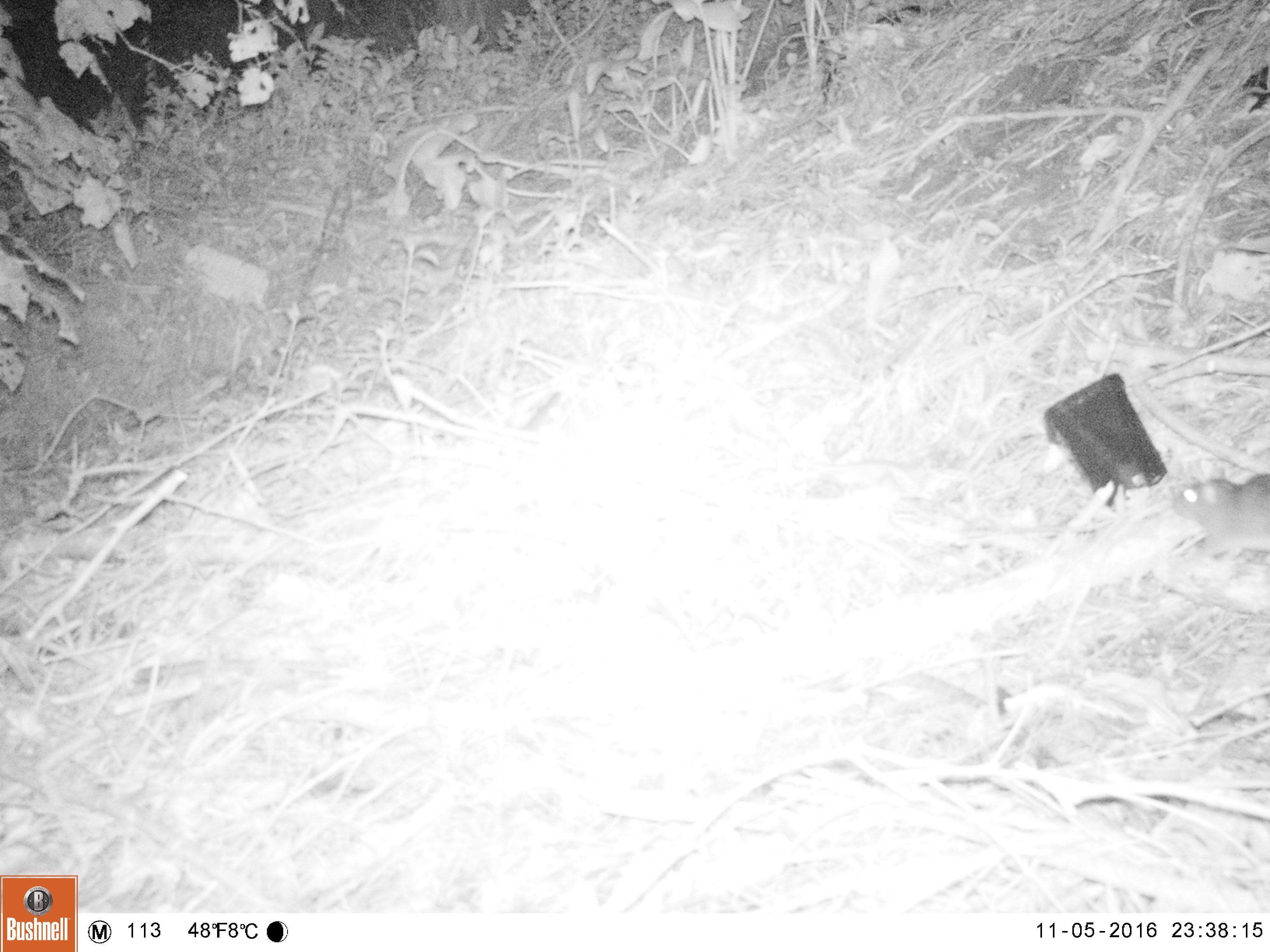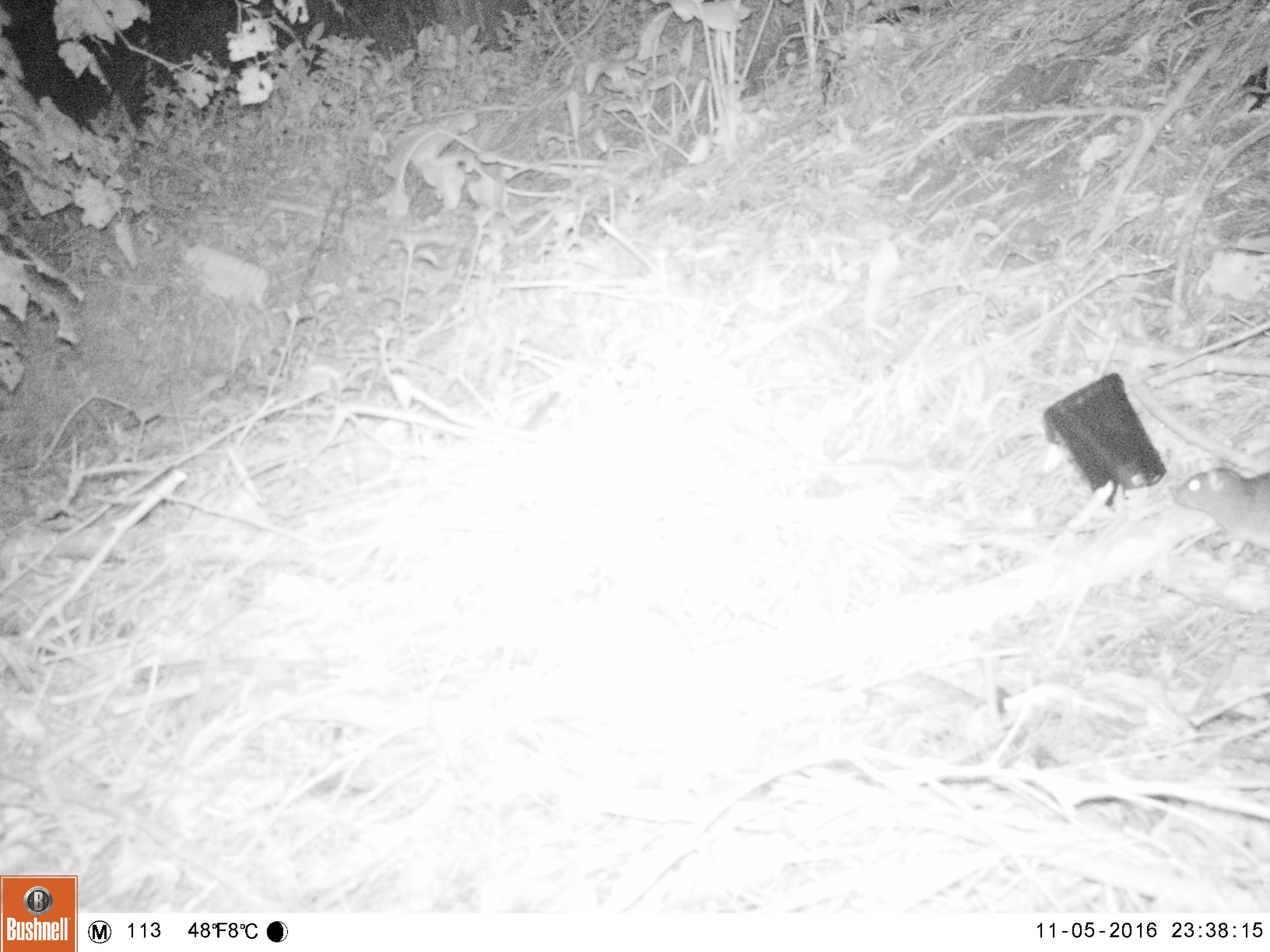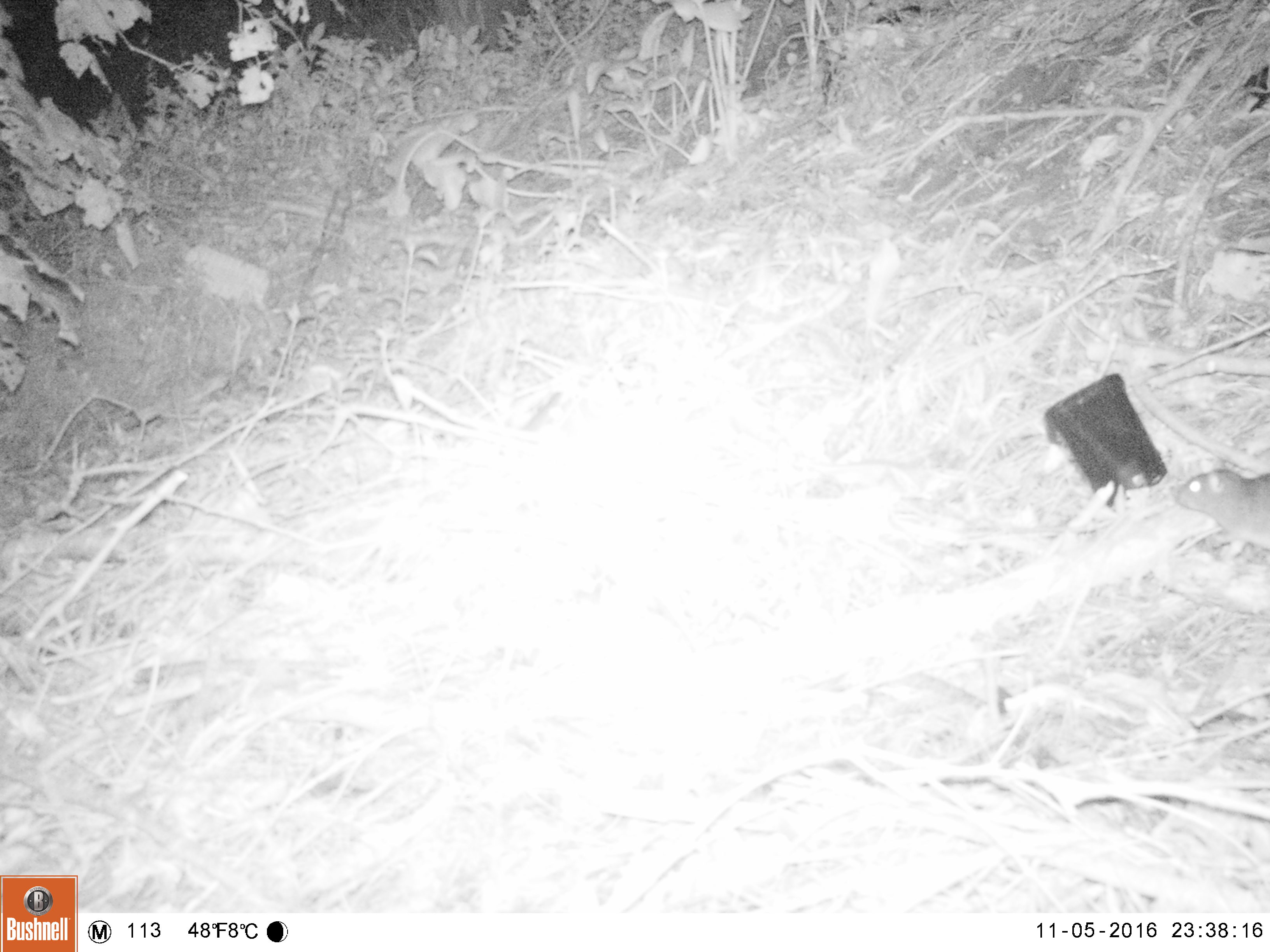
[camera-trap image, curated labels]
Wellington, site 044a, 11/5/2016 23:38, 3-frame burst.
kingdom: Animalia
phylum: Chordata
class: Mammalia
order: Rodentia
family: Muridae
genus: Rattus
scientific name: Rattus norvegicus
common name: norway rat